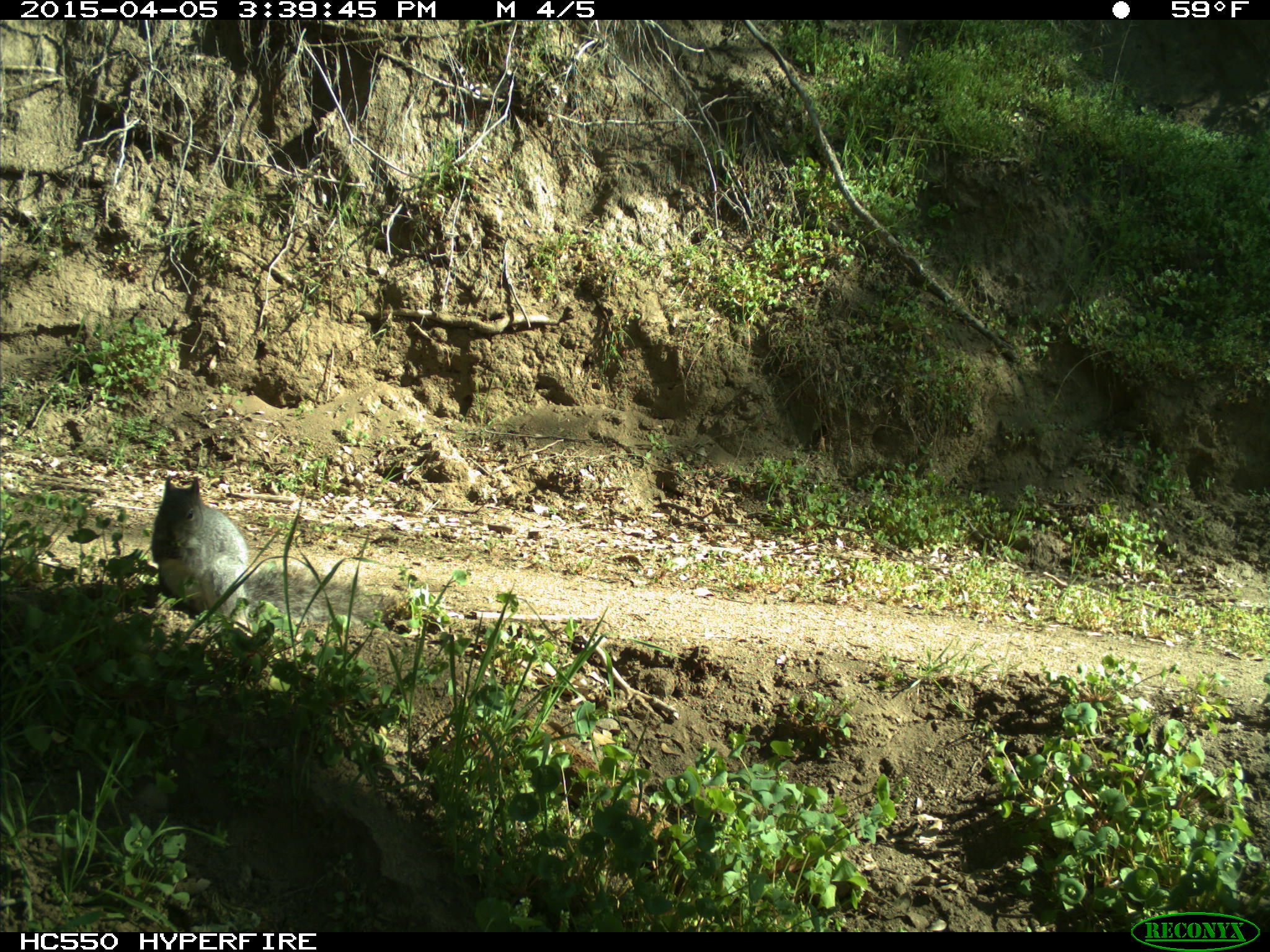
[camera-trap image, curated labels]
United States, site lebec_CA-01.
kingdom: Animalia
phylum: Chordata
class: Mammalia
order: Rodentia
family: Sciuridae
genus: Sciurus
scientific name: Sciurus carolinensis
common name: eastern gray squirrel